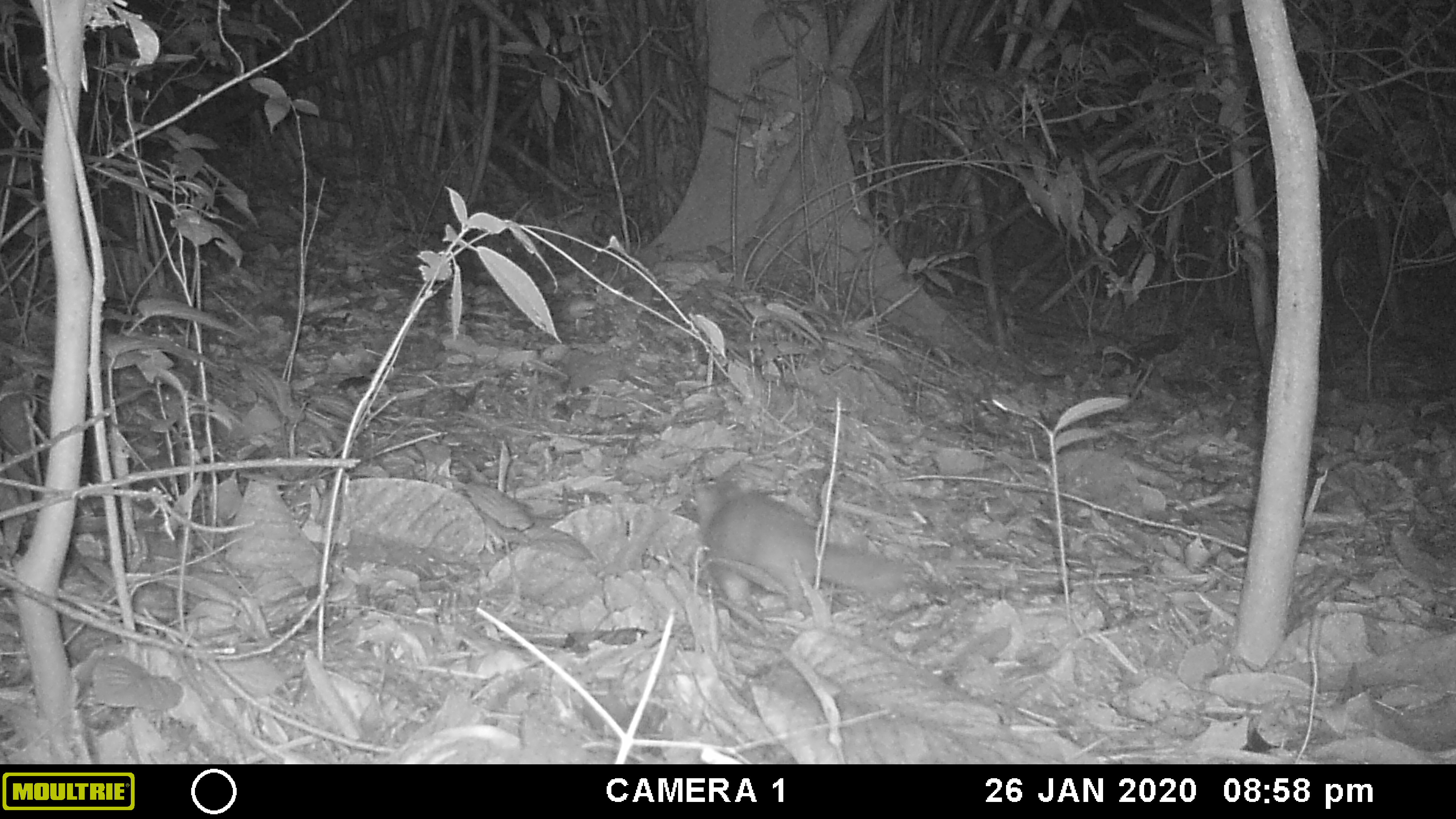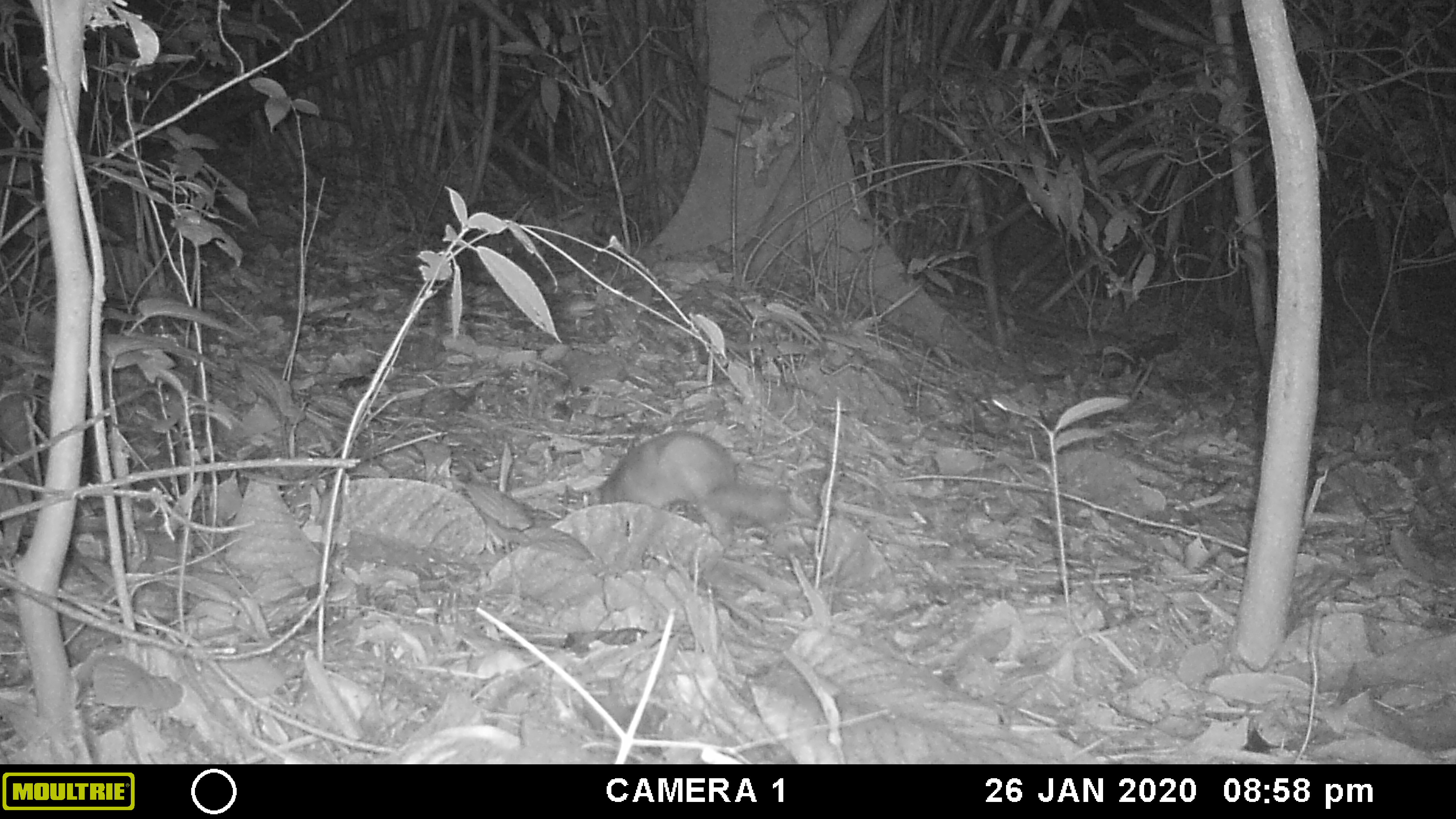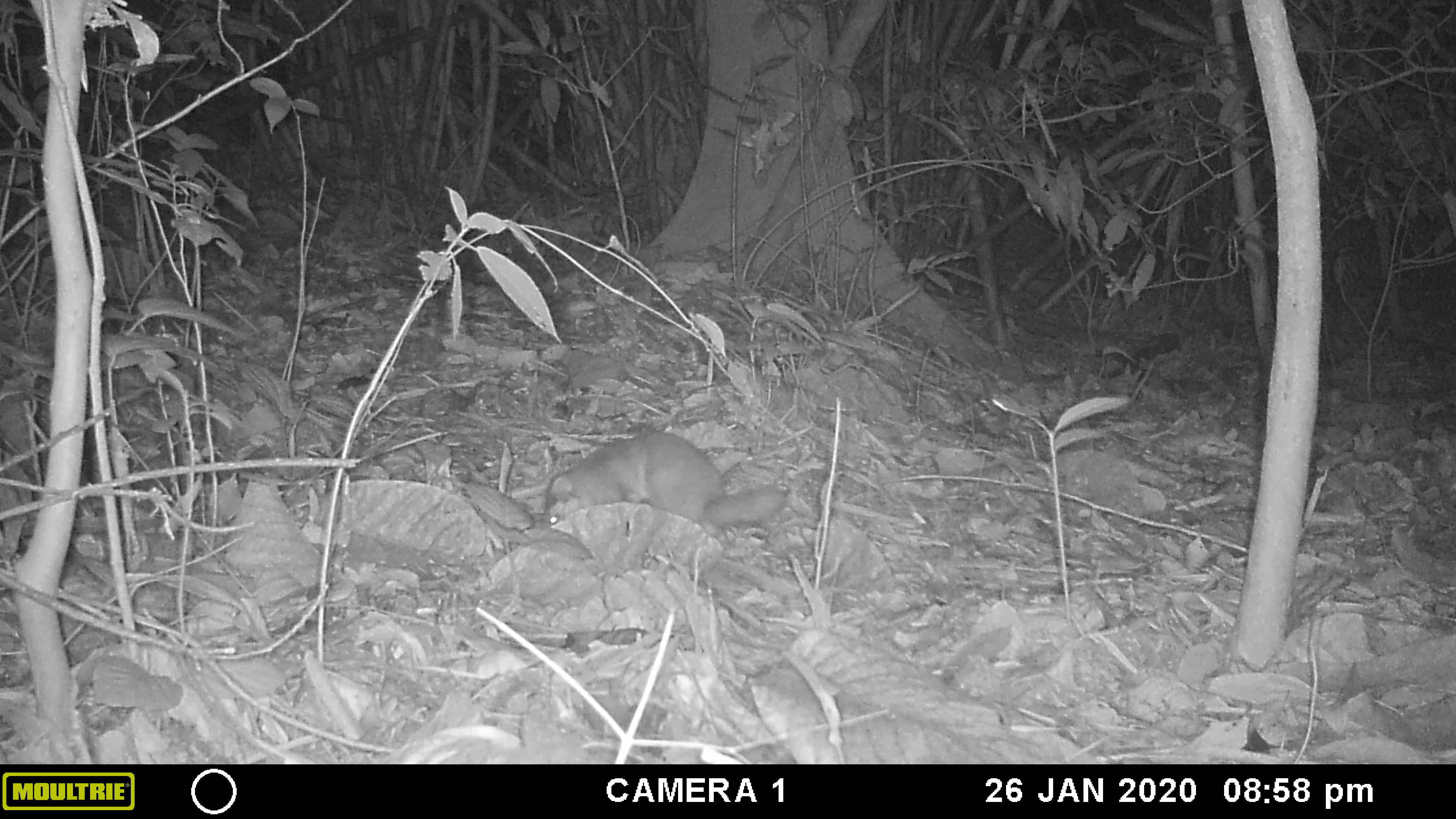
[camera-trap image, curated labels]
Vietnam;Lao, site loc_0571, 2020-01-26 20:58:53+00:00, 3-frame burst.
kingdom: Animalia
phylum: Chordata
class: Mammalia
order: Carnivora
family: Mustelidae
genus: Melogale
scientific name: Melogale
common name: ferret badger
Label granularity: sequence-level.